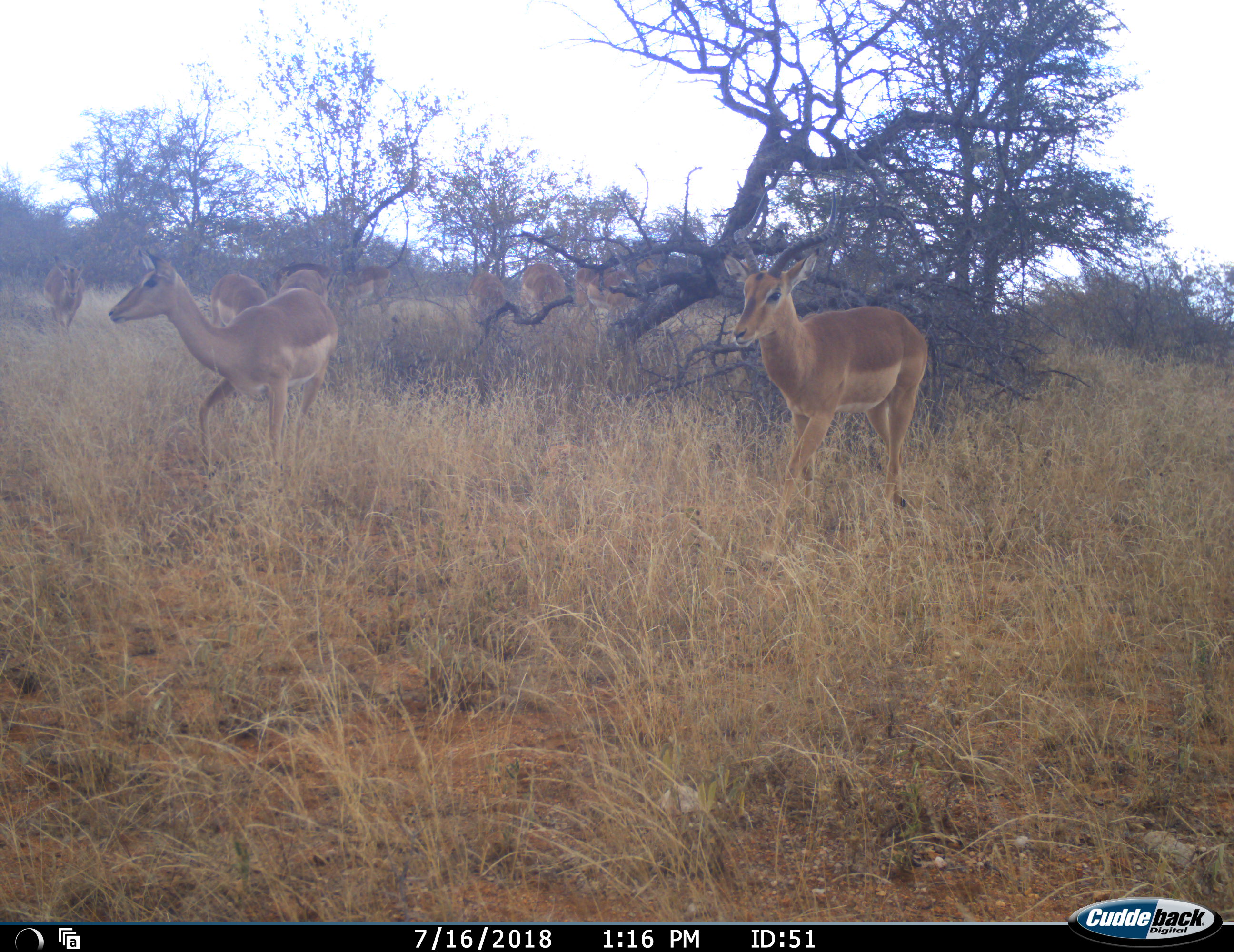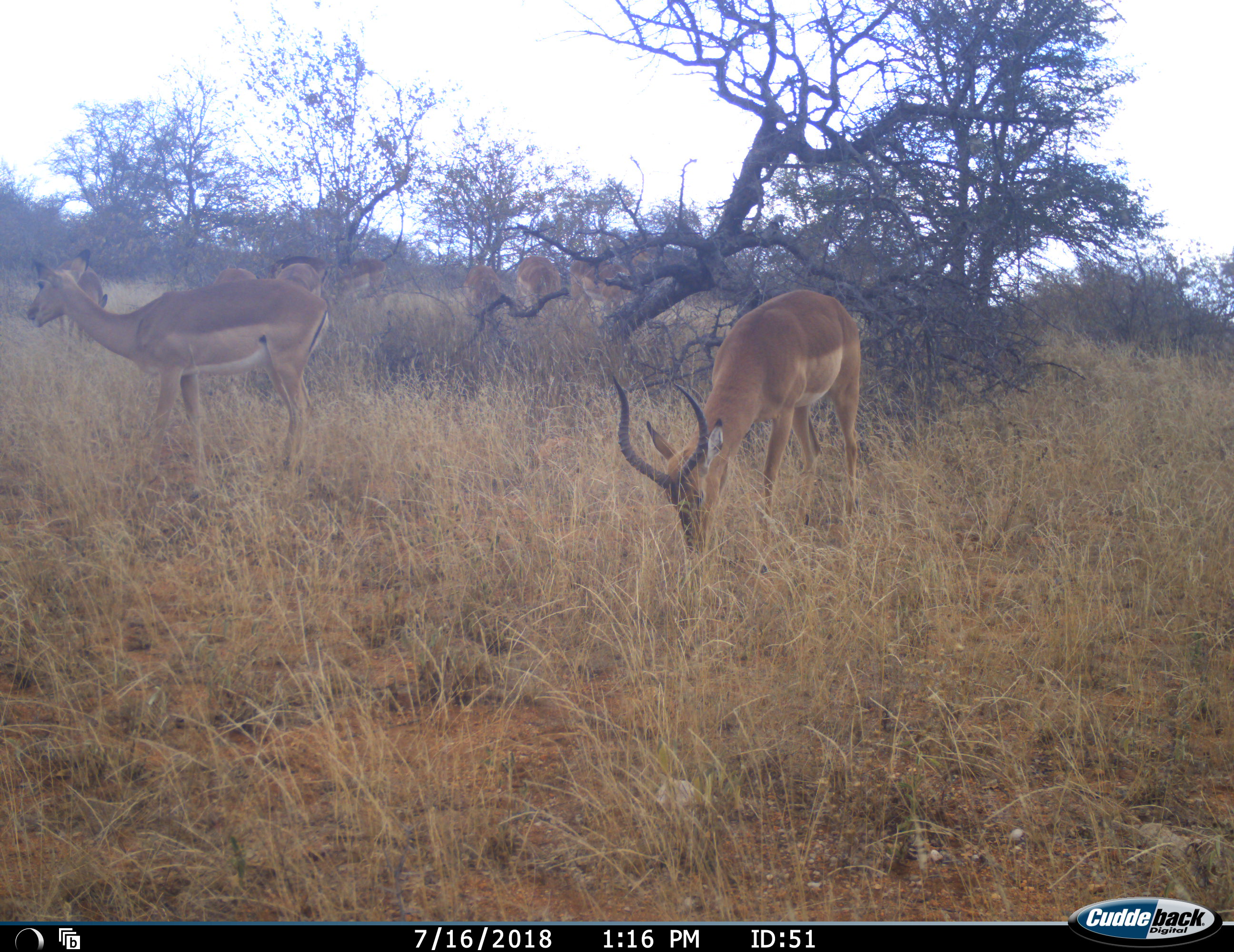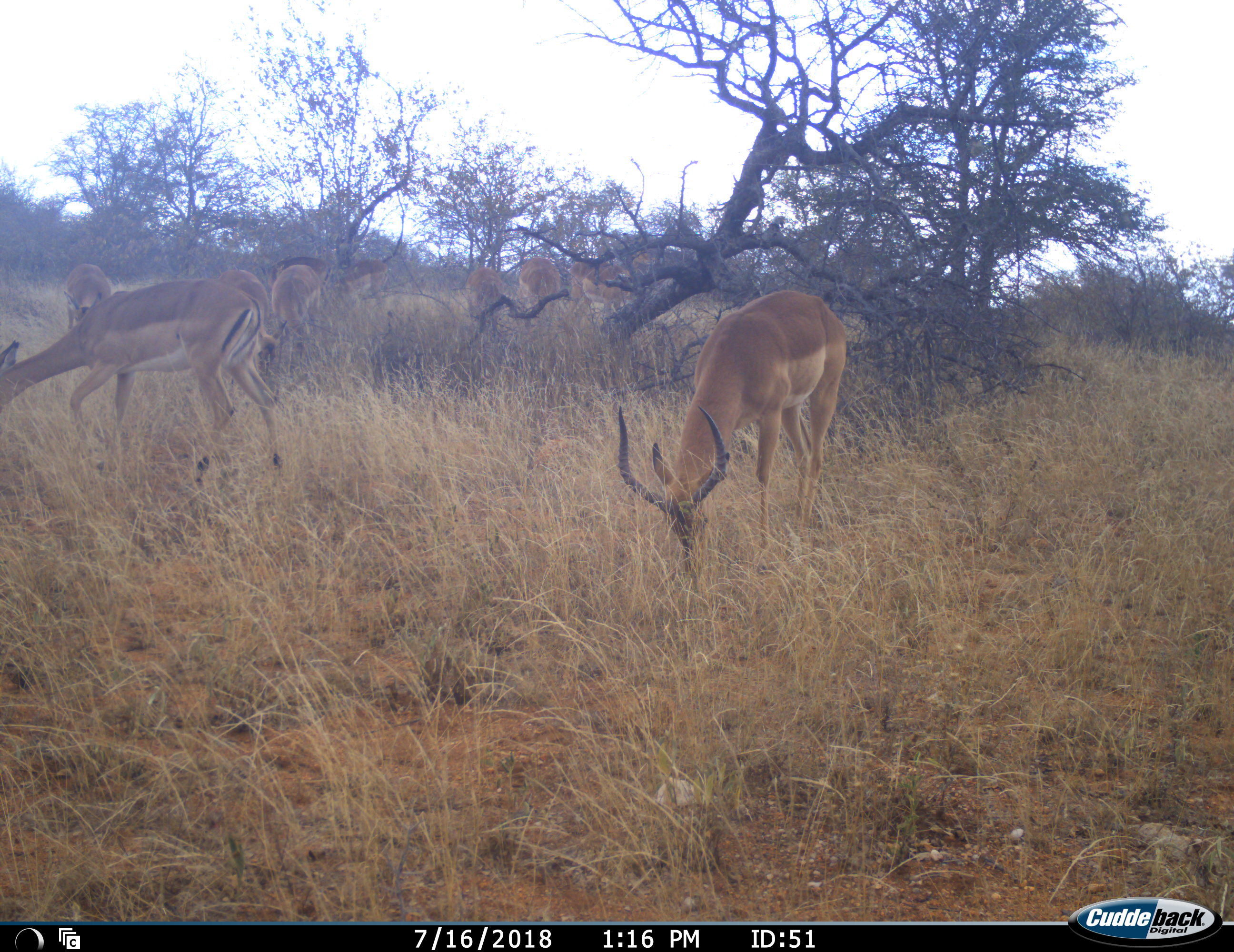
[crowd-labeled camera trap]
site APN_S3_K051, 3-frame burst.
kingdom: Animalia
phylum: Chordata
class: Mammalia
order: Artiodactyla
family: Bovidae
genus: Aepyceros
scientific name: Aepyceros melampus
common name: impala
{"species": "impala (Aepyceros melampus)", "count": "10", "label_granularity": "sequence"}